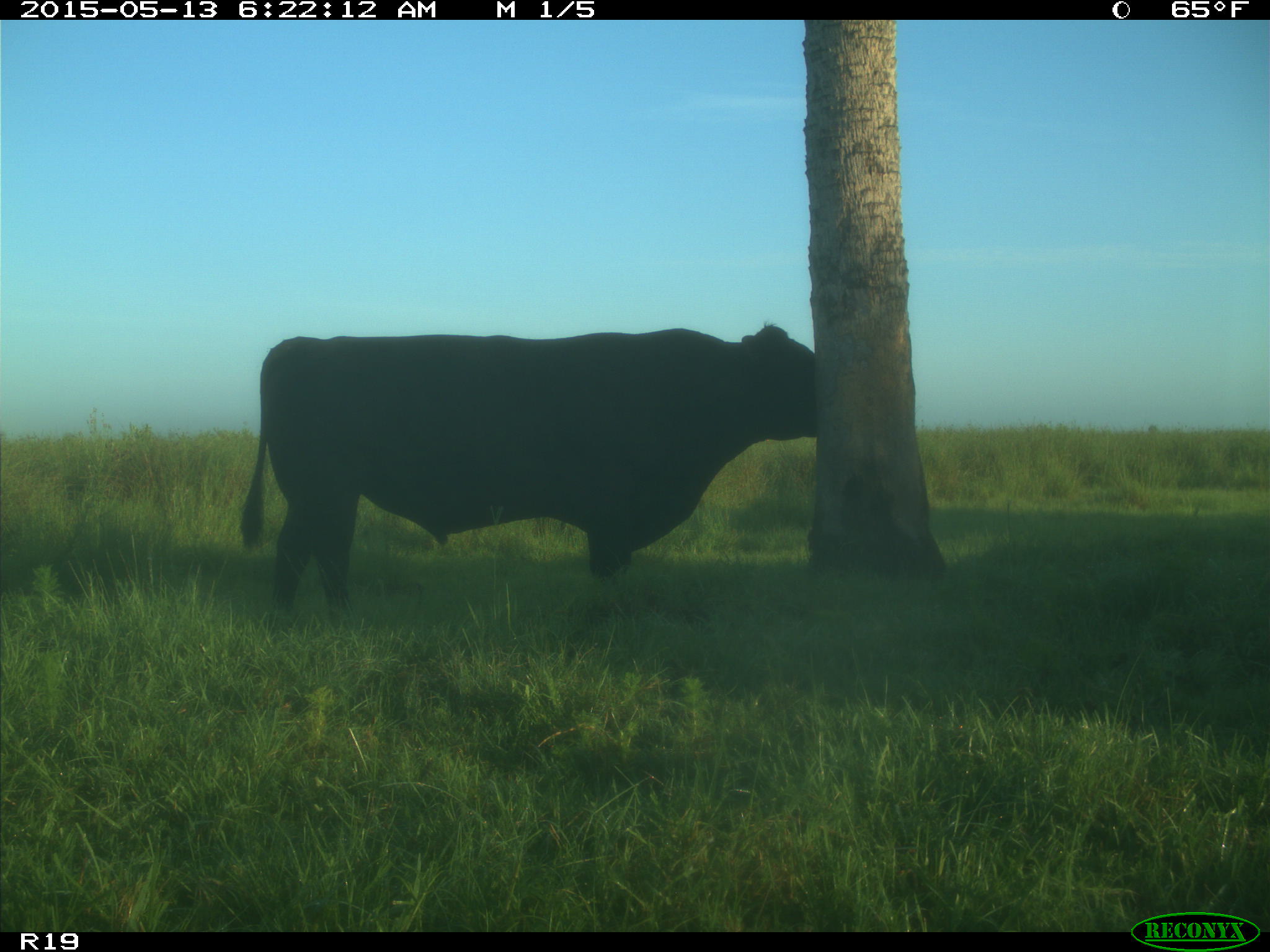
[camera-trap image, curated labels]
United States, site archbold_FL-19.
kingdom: Animalia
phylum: Chordata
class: Mammalia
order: Artiodactyla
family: Bovidae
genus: Bos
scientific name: Bos taurus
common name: domestic cow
Bos taurus (domestic cow).